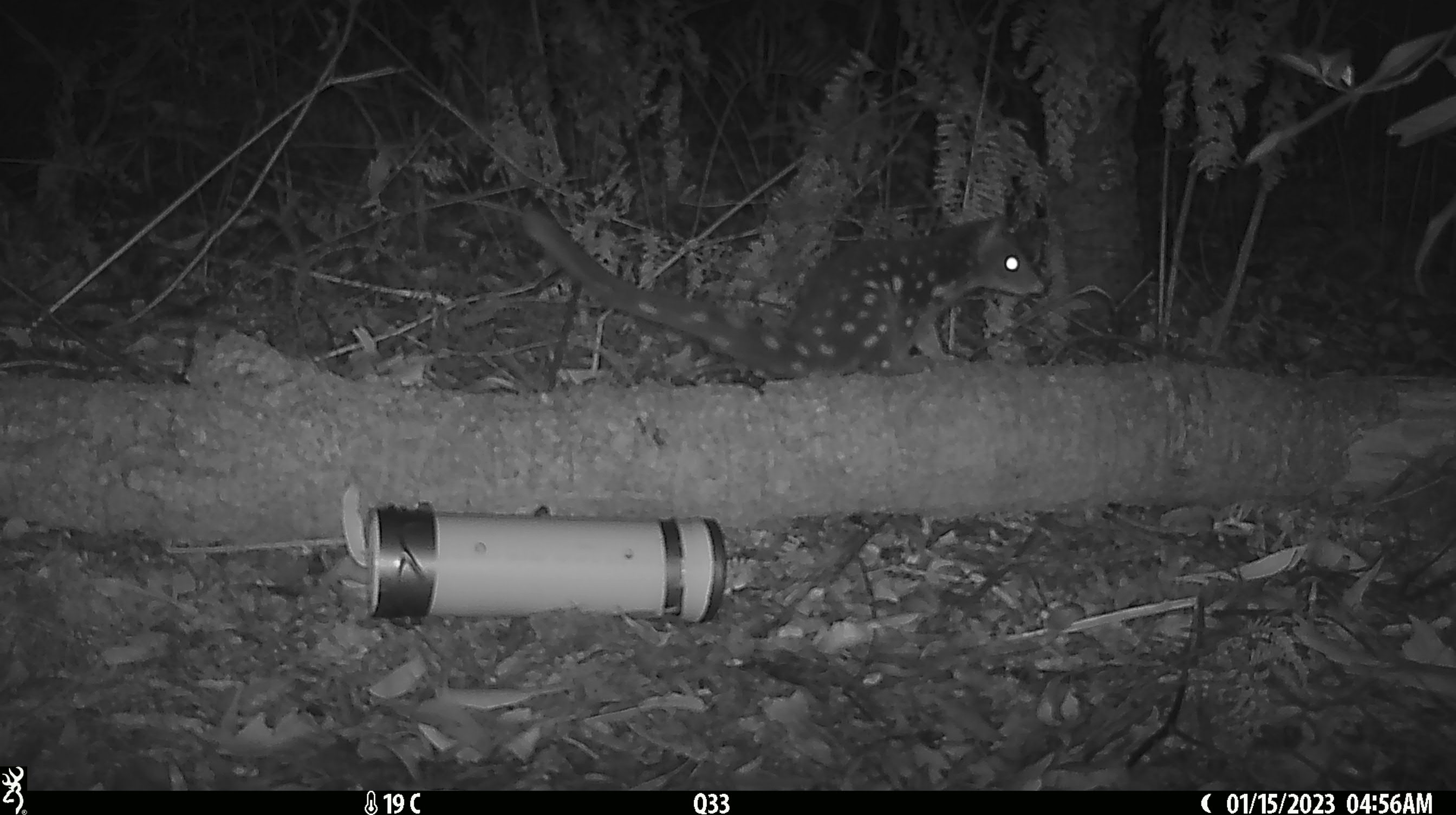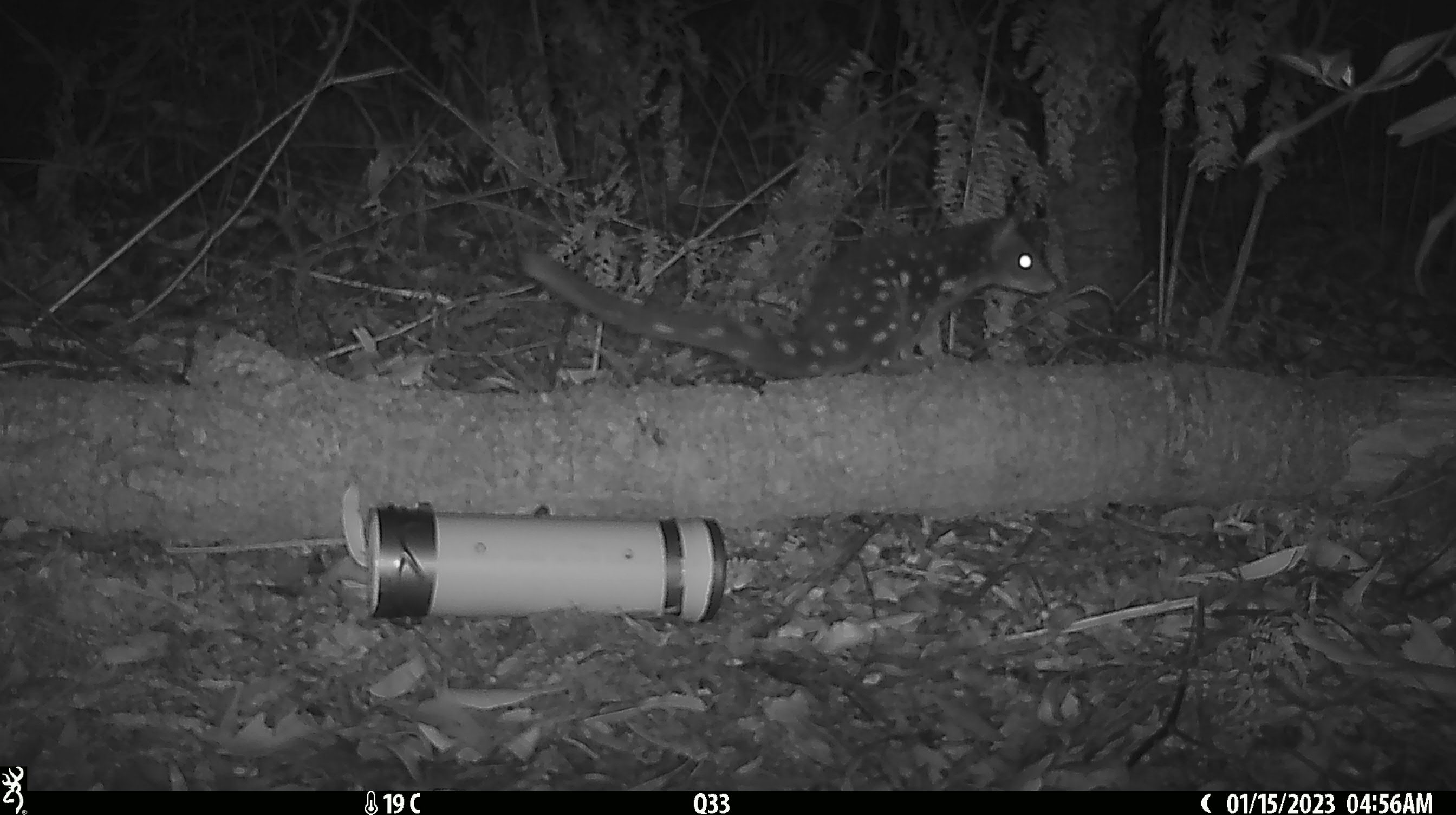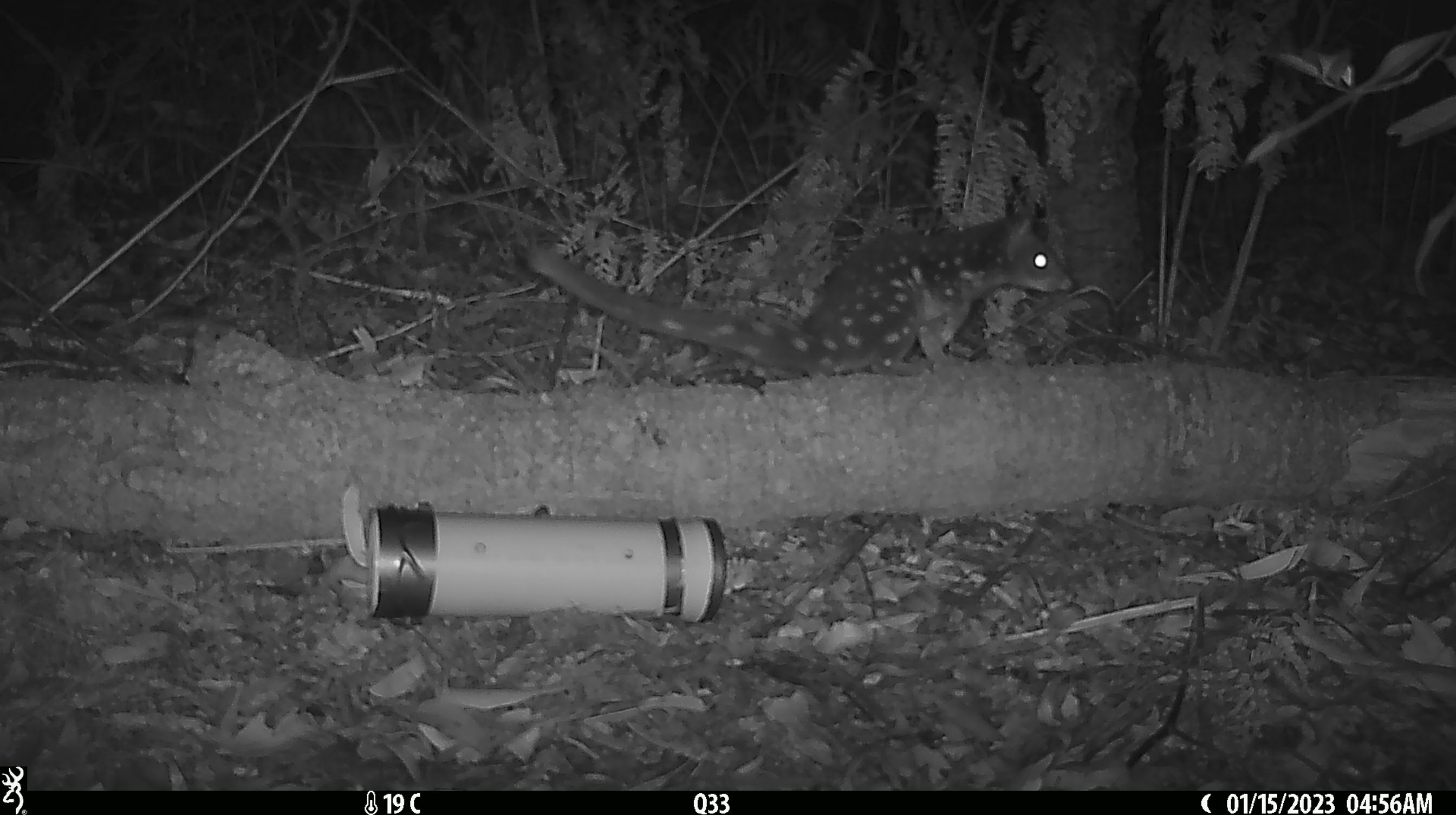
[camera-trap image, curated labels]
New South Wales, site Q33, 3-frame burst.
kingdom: Animalia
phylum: Chordata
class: Mammalia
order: Dasyuromorphia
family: Dasyuridae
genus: Dasyurus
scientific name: Dasyurus maculatus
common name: spotted-tailed quoll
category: quoll